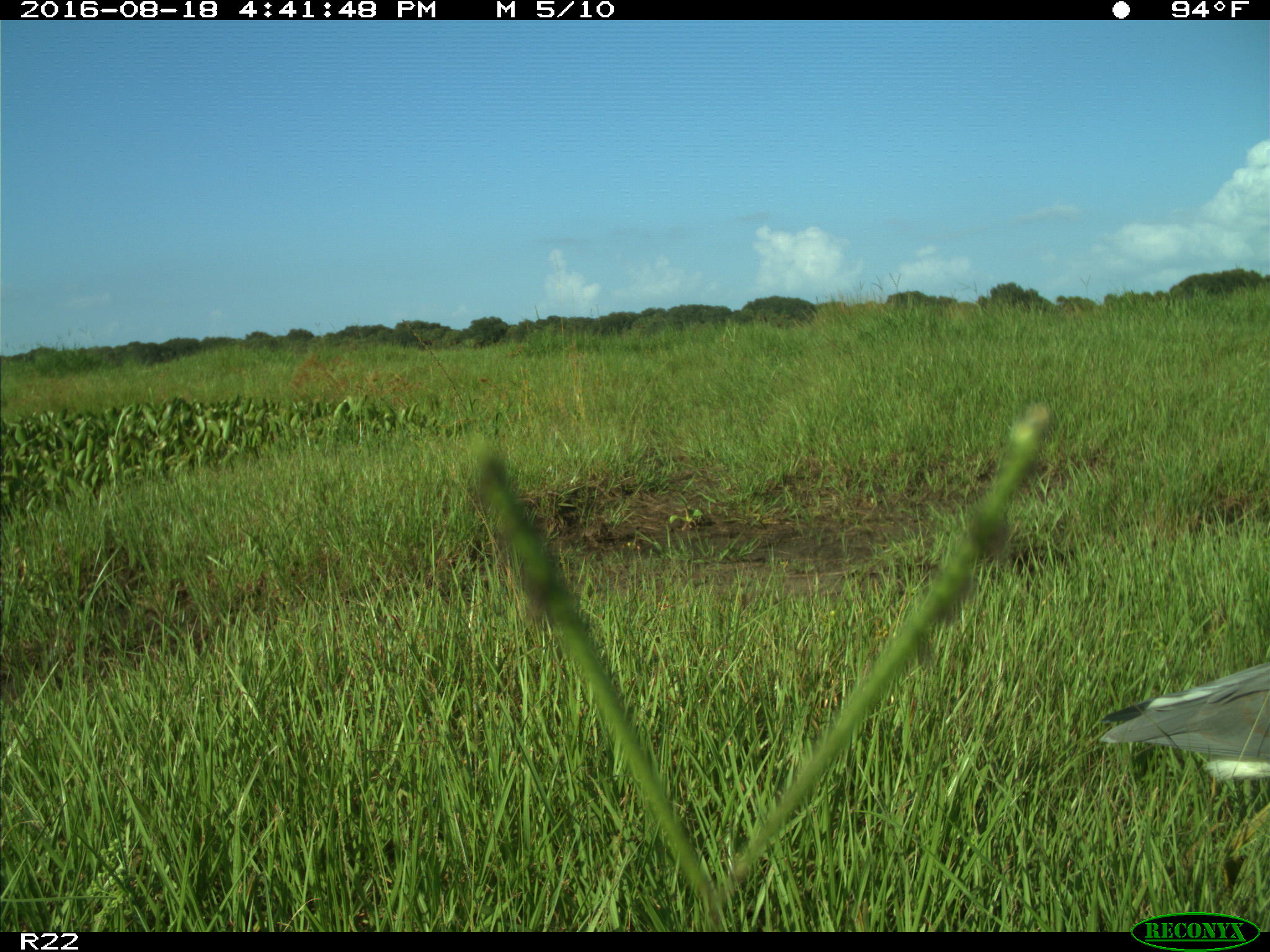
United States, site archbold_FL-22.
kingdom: Animalia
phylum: Chordata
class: Aves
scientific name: Aves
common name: birds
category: unidentified bird